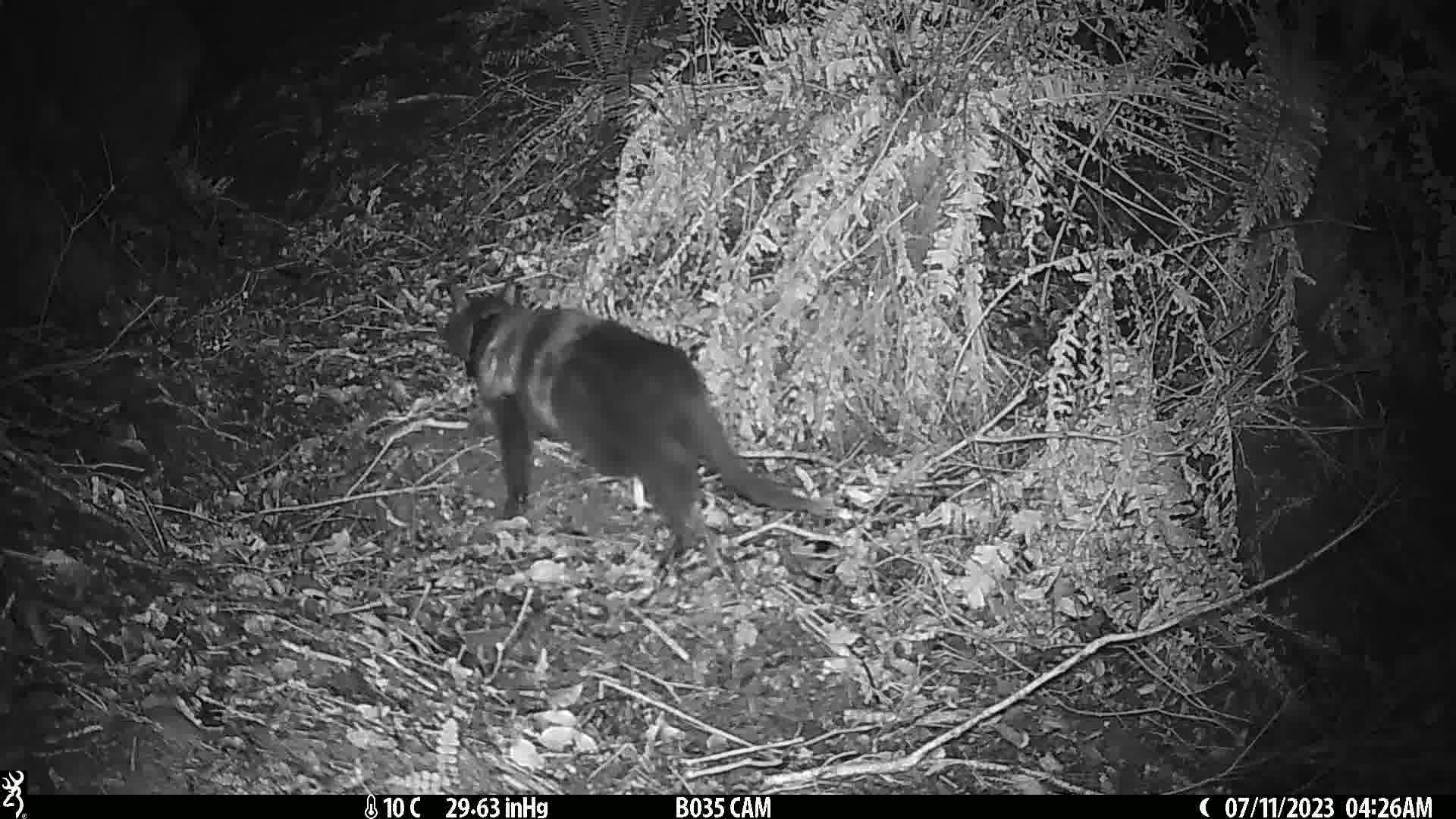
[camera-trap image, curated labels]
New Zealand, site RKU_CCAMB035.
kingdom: Animalia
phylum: Chordata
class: Mammalia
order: Carnivora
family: Felidae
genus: Felis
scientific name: Felis catus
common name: domestic cat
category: cat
Cat (domestic cat) (Felis catus).